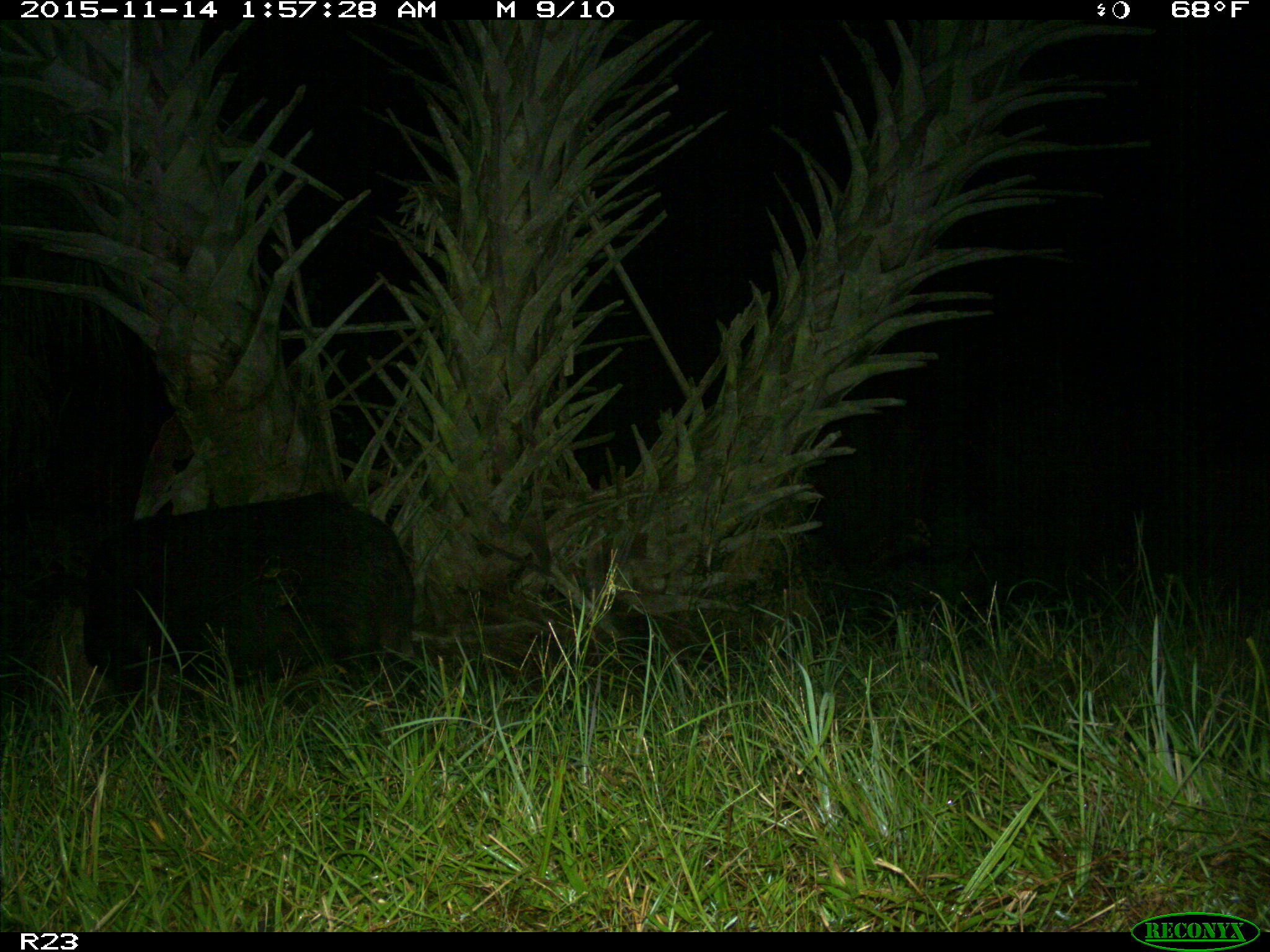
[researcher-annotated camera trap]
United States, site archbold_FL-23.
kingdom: Animalia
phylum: Chordata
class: Mammalia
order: Artiodactyla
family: Suidae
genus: Sus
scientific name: Sus scrofa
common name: wild boar